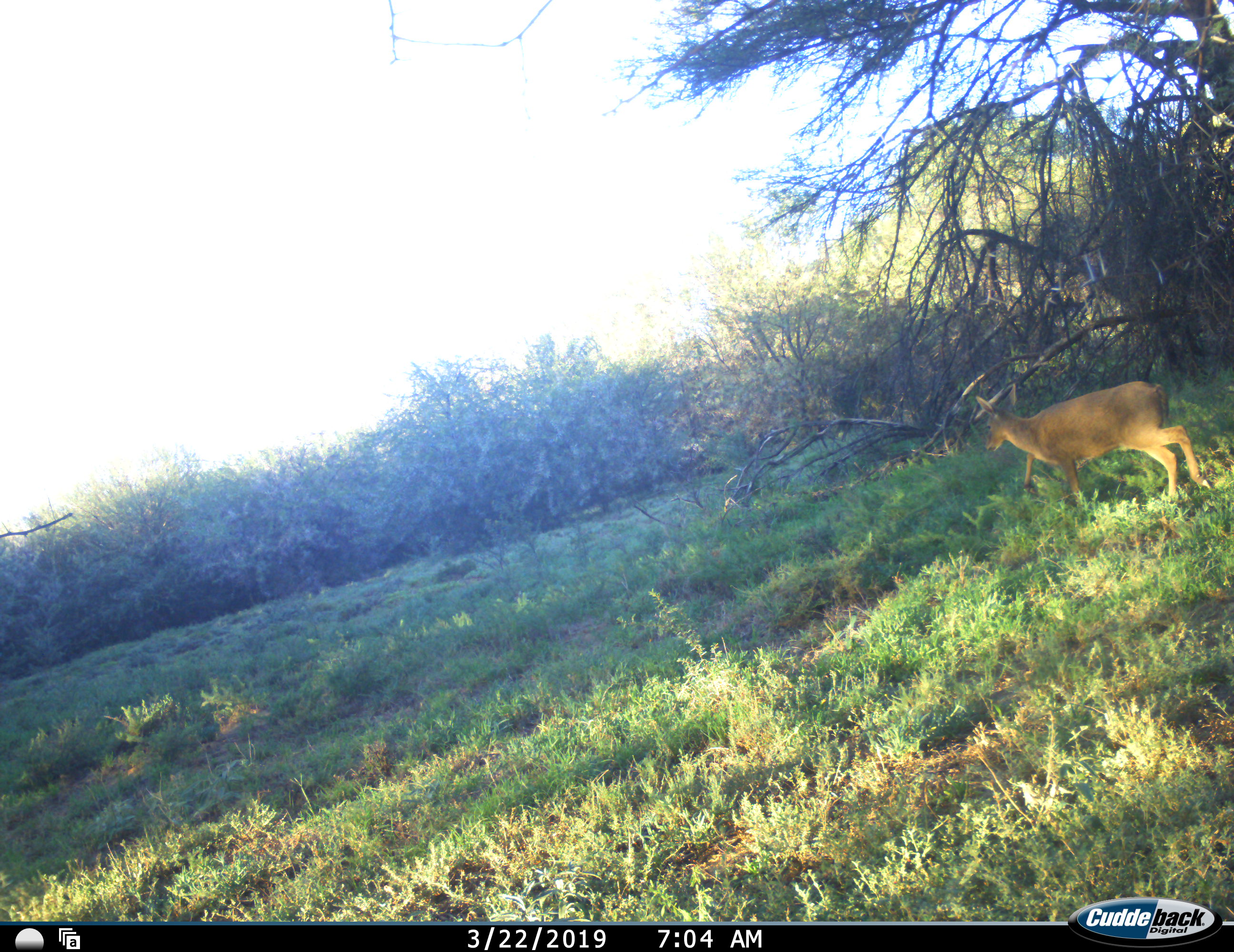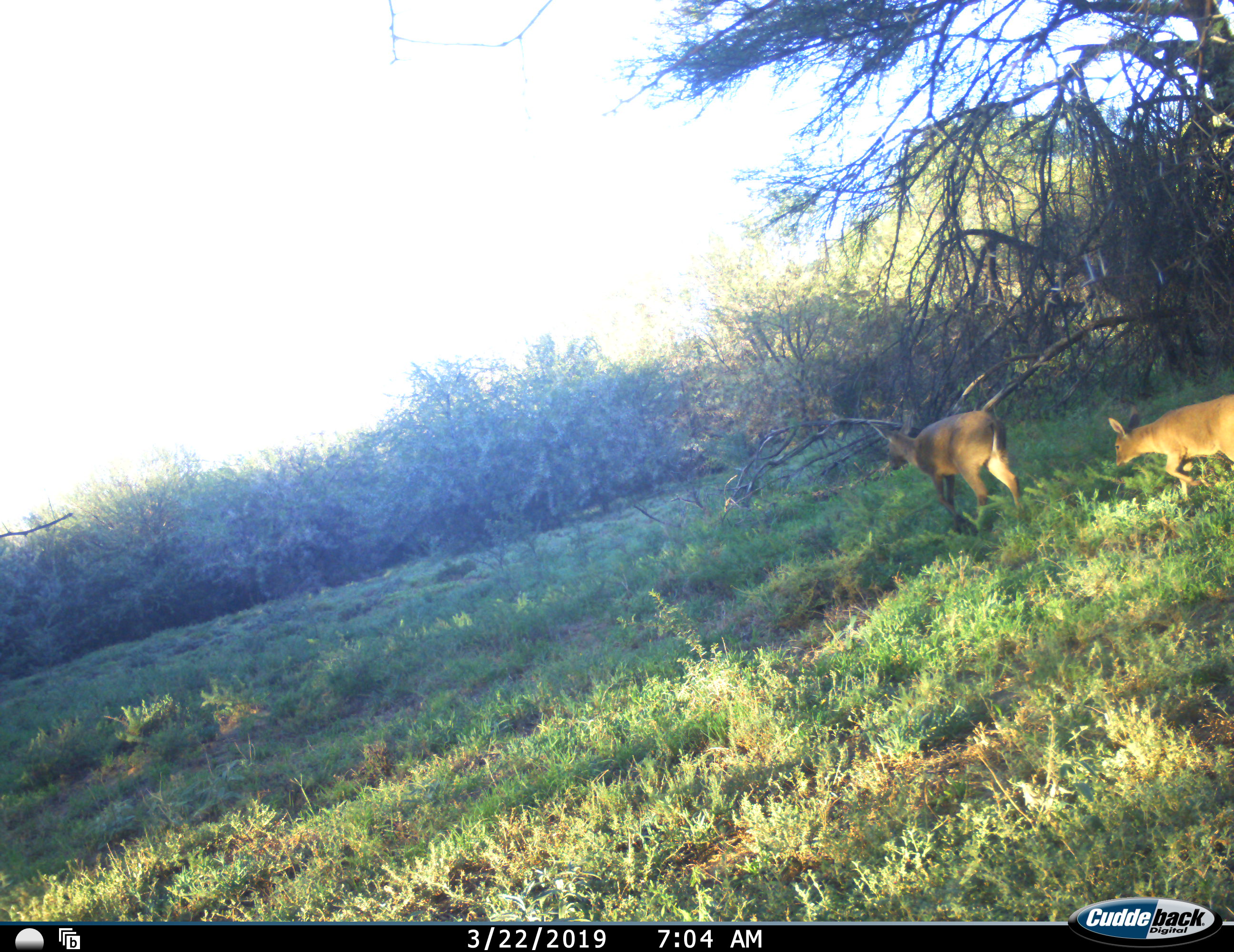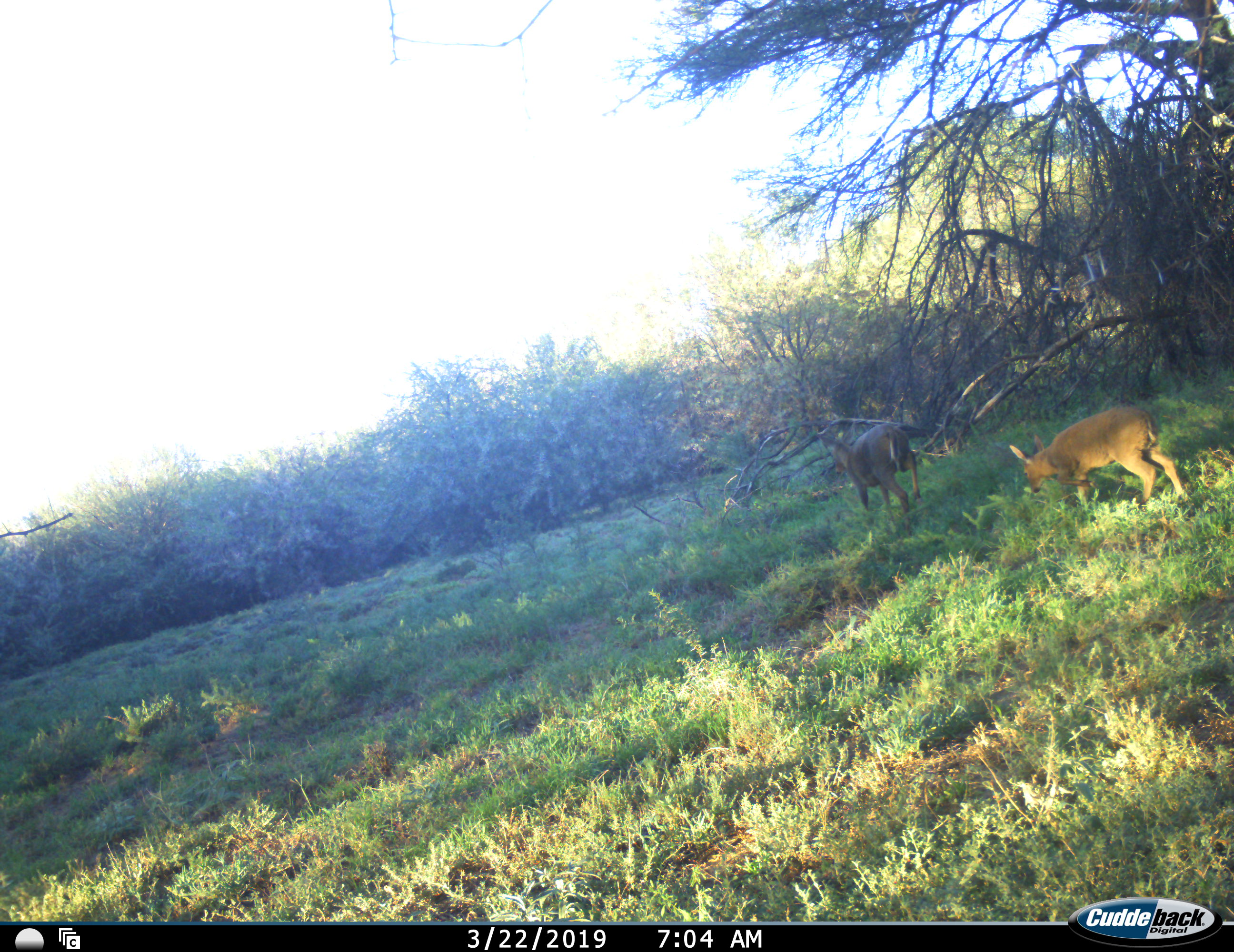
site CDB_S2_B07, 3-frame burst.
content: unidentified animal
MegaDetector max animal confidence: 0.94